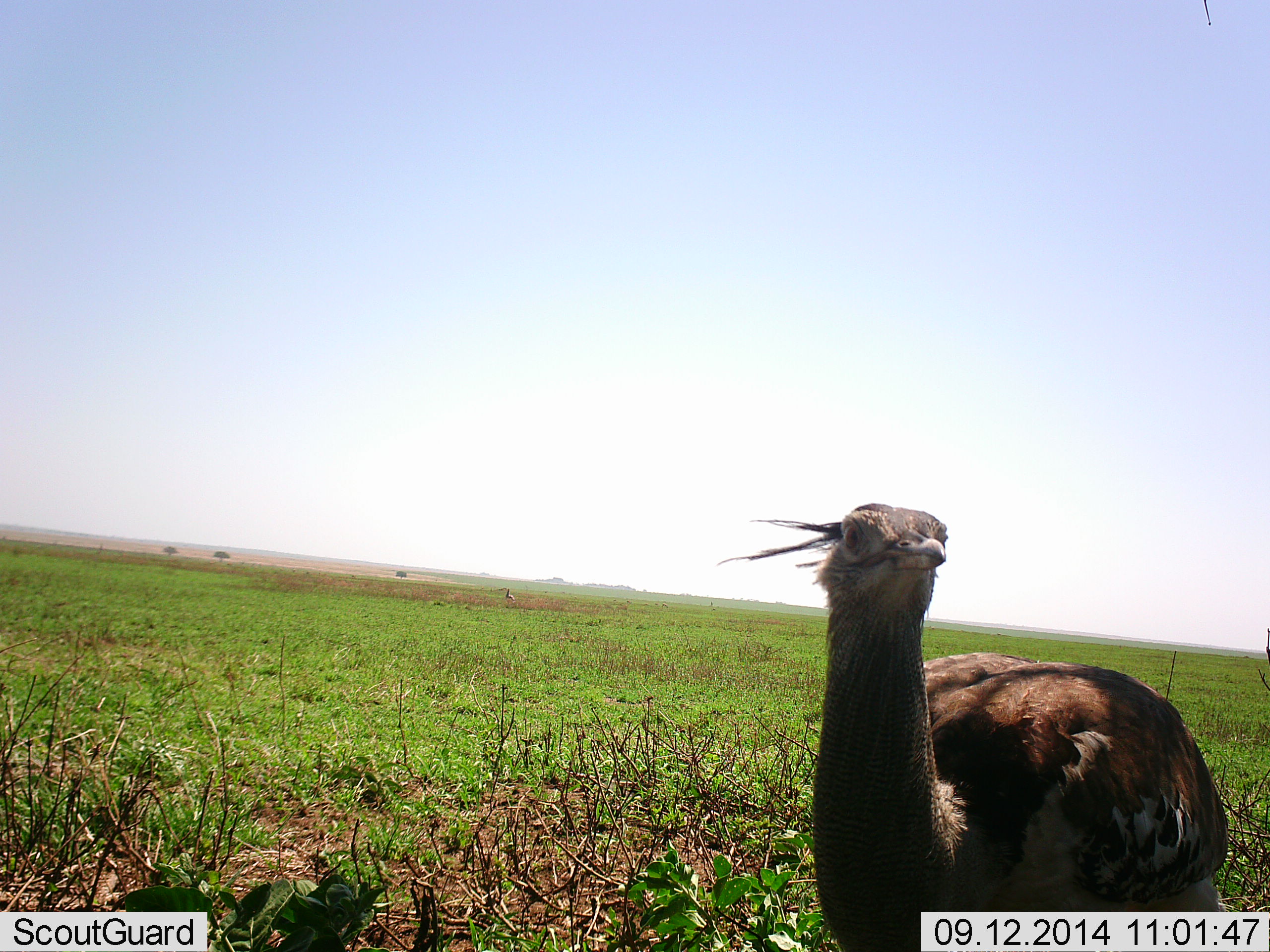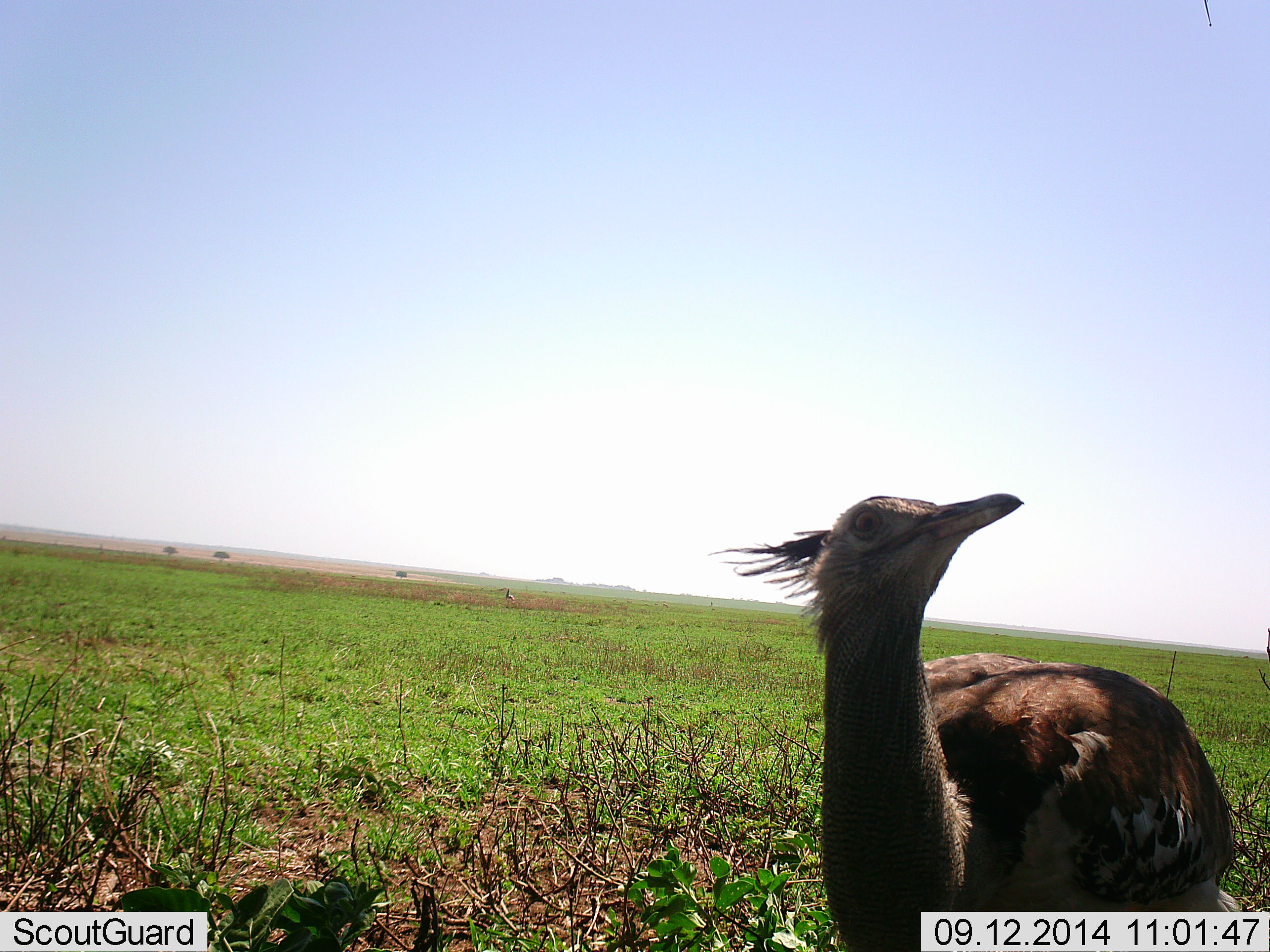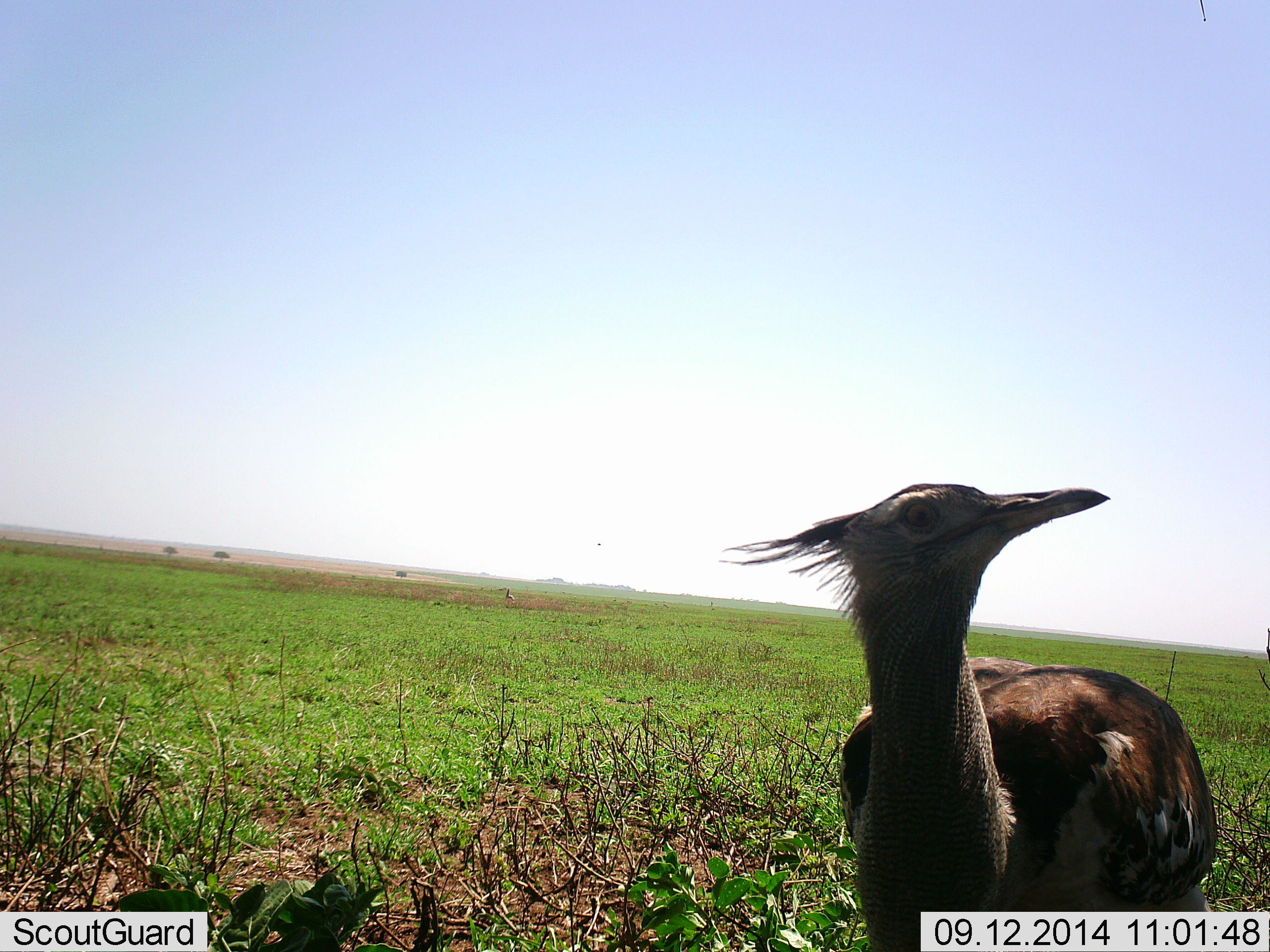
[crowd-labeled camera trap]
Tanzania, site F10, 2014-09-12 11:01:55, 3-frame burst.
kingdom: Animalia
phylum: Chordata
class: Aves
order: Otidiformes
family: Otididae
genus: Ardeotis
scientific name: Ardeotis kori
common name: kori bustard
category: koribustard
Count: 1.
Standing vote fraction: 80%.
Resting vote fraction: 0%.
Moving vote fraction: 20%.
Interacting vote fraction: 0%.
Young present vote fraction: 0%.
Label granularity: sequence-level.